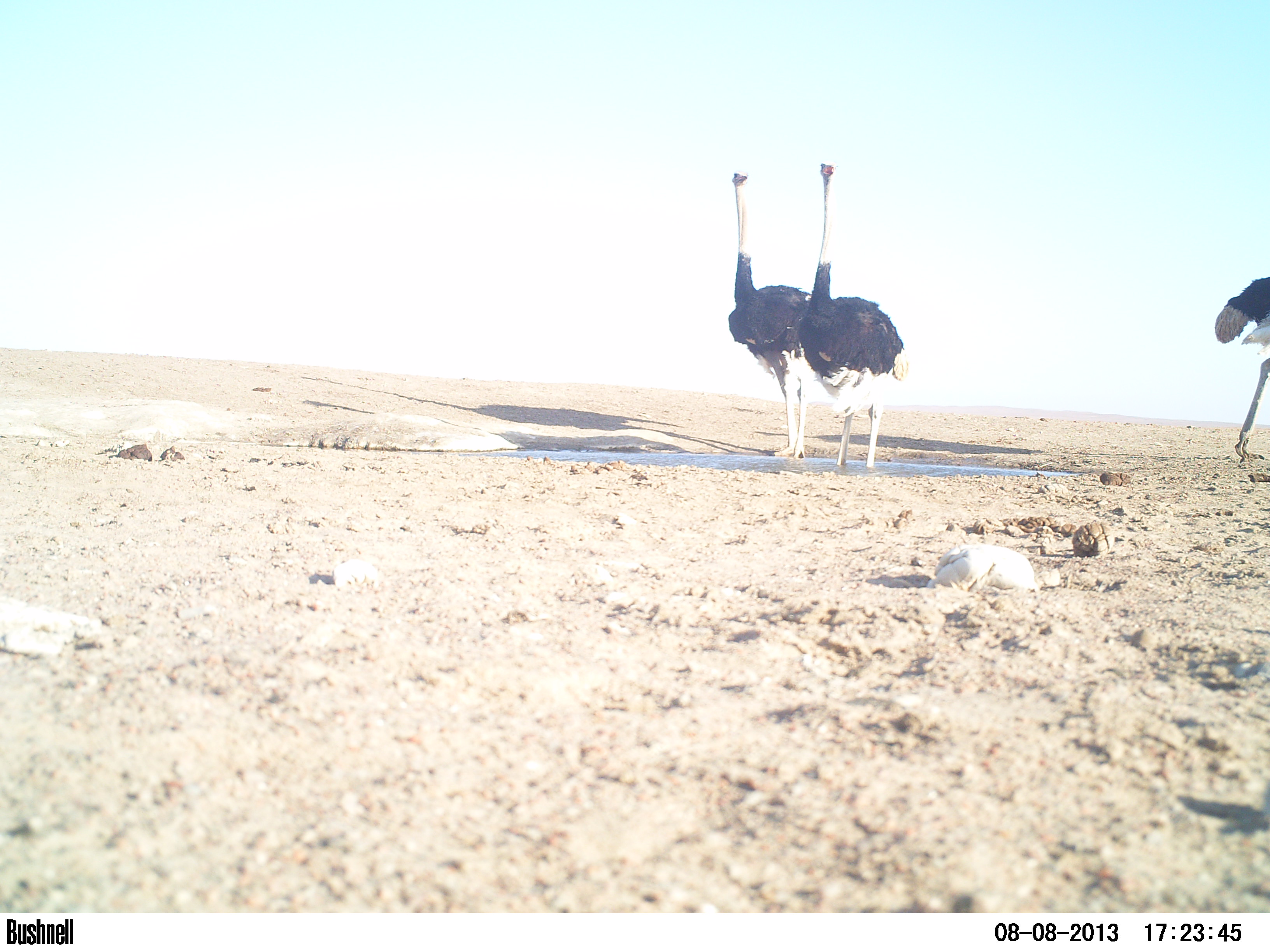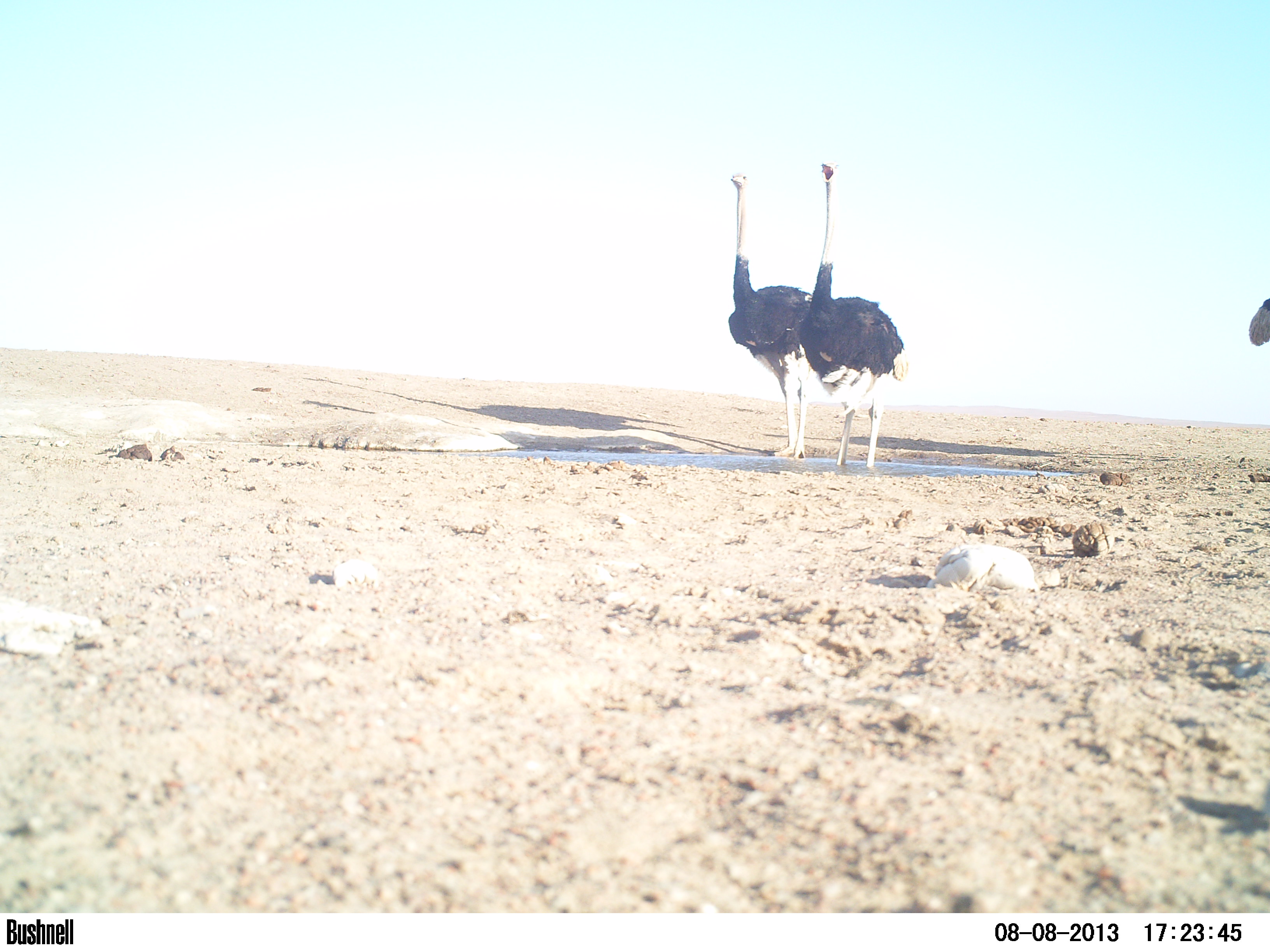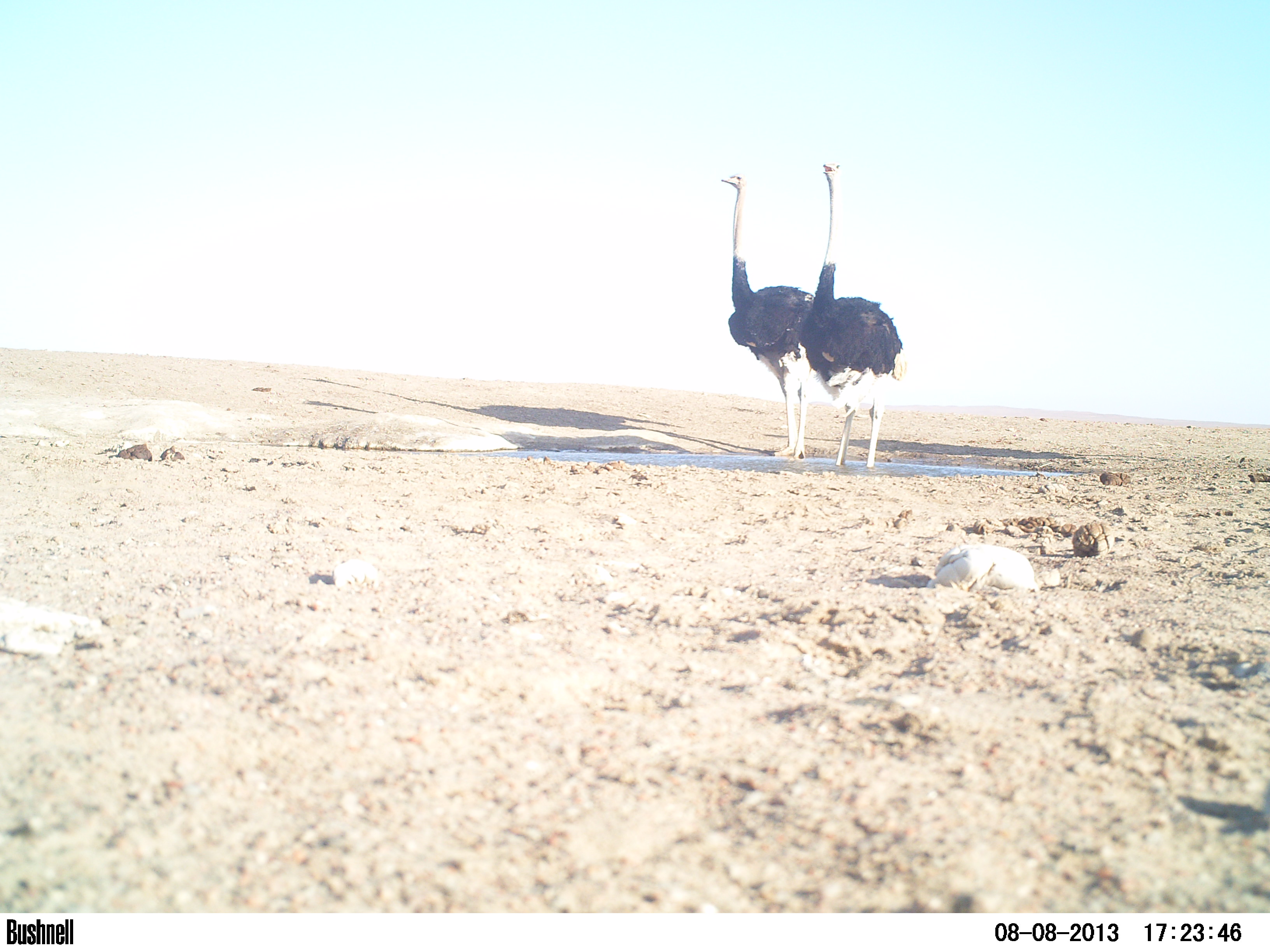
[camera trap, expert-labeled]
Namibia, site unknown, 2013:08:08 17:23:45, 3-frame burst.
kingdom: Animalia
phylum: Chordata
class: Aves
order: Struthioniformes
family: Struthionidae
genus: Struthio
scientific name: Struthio camelus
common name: common ostrich